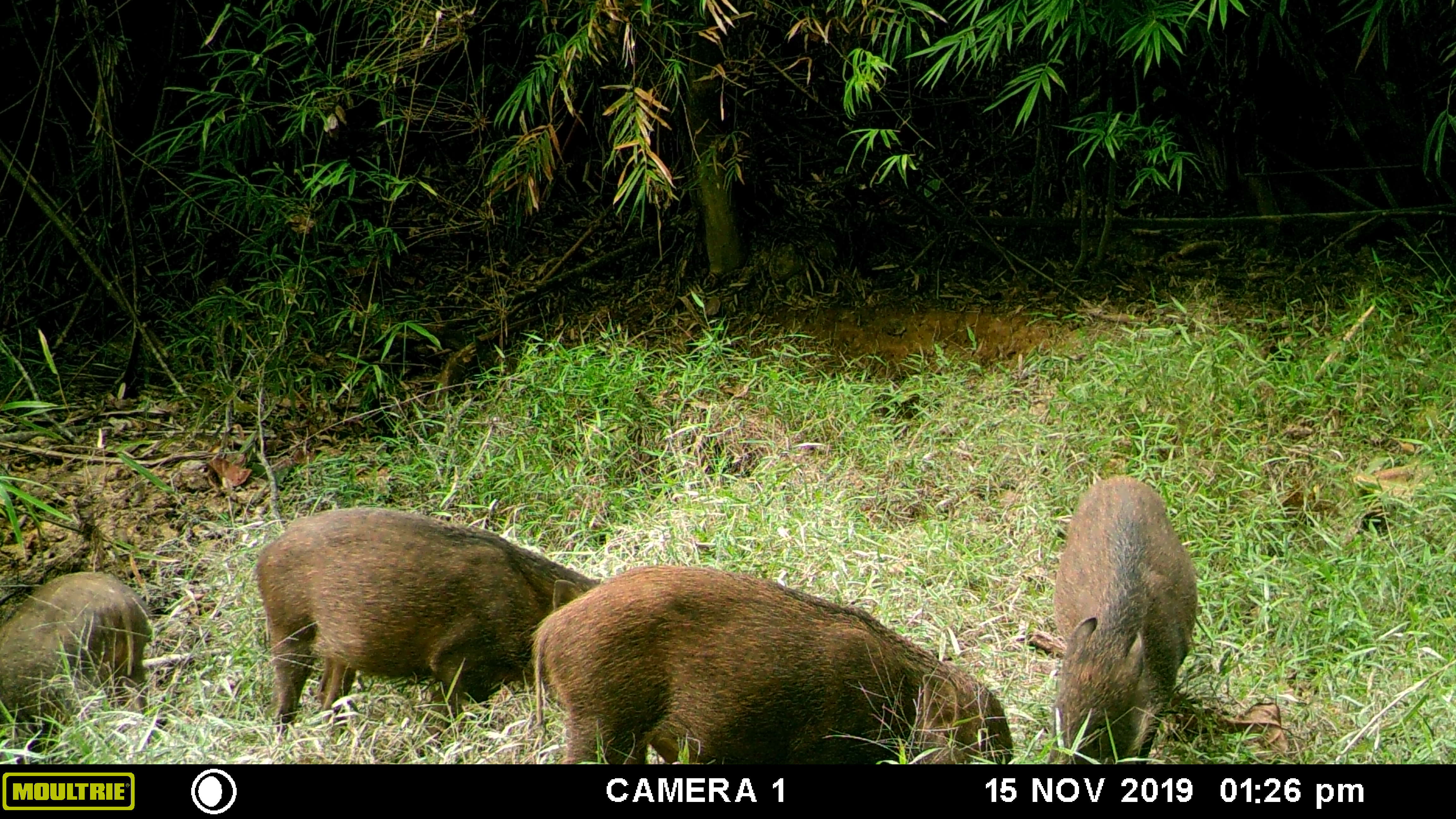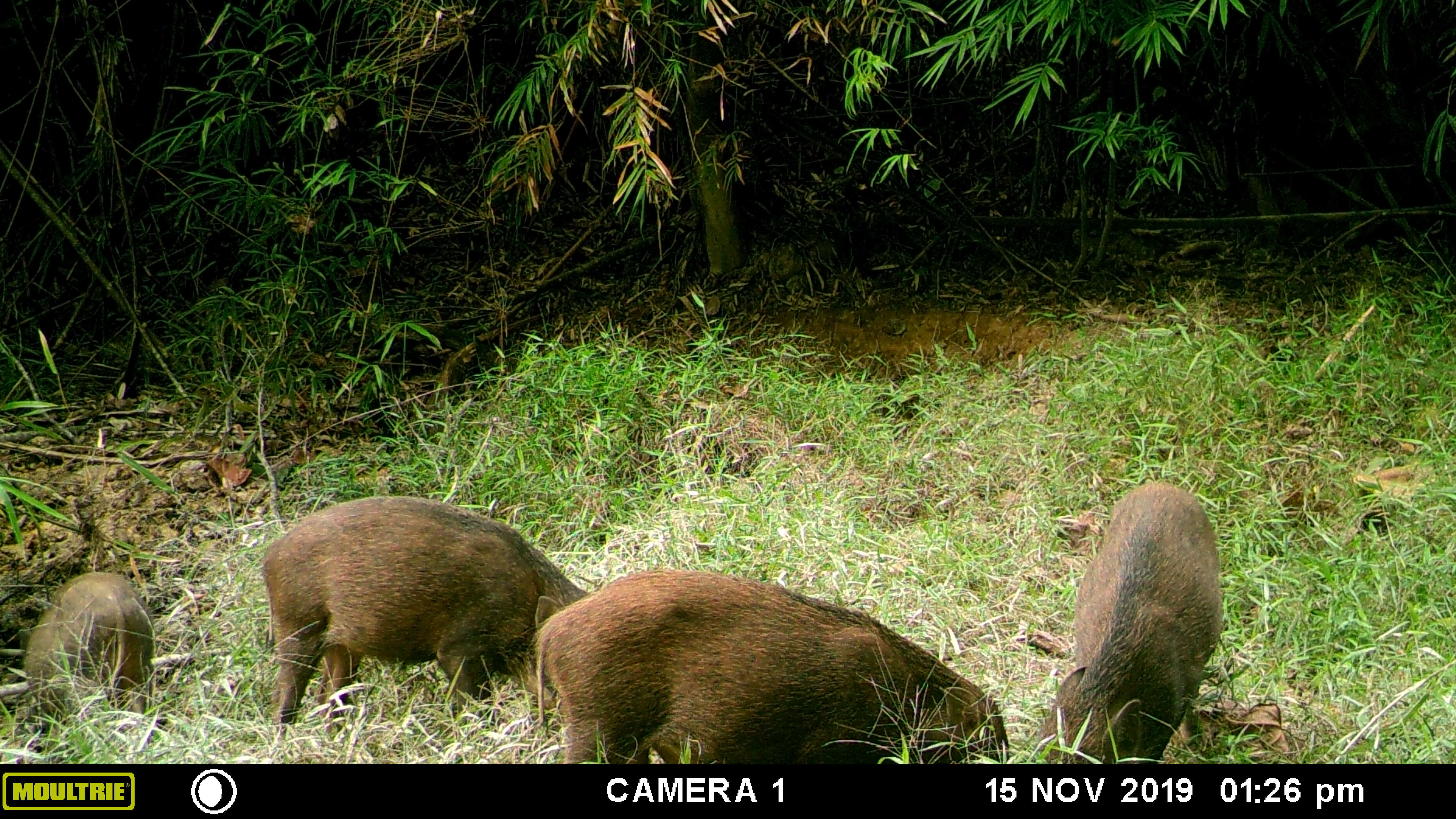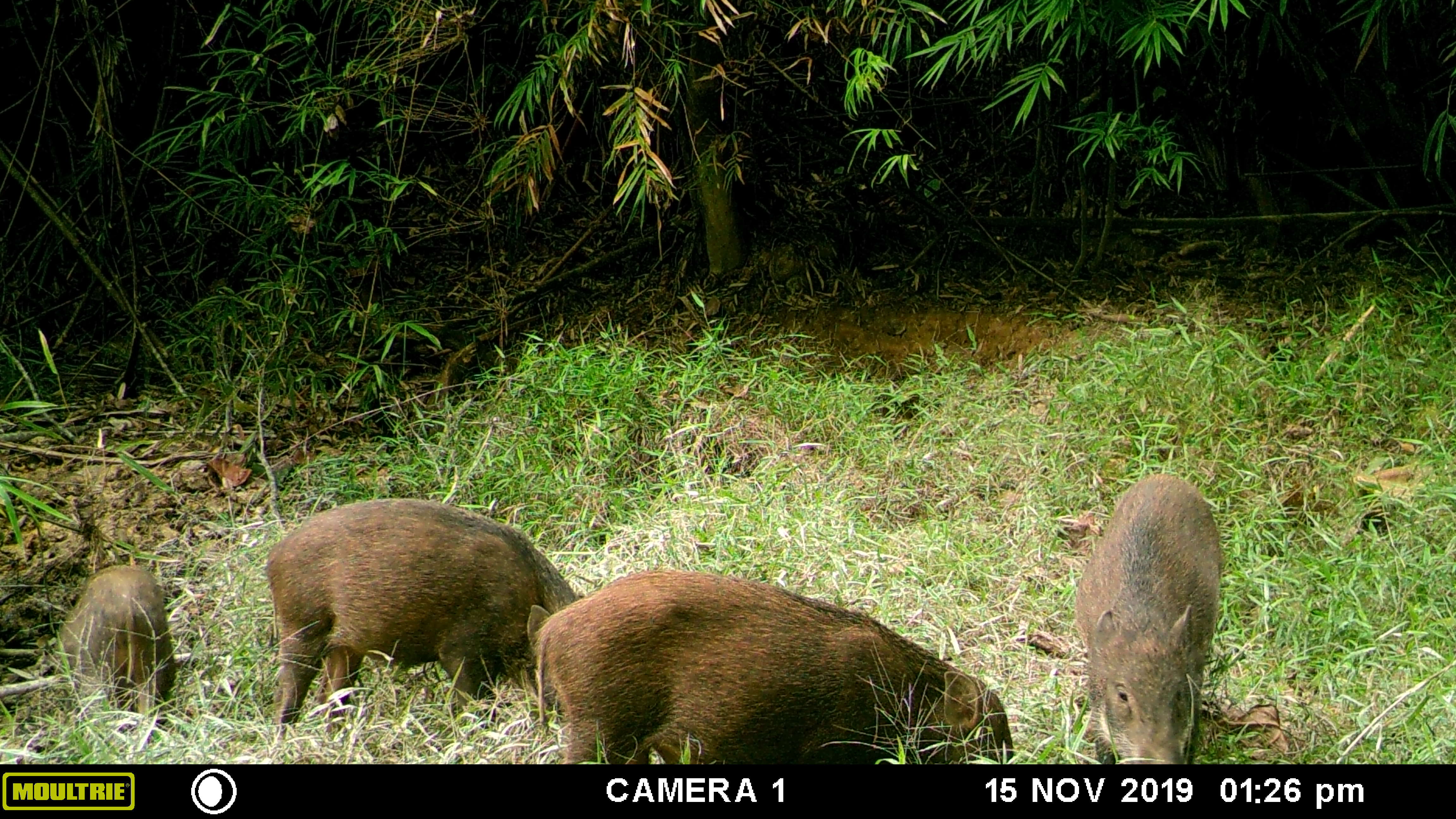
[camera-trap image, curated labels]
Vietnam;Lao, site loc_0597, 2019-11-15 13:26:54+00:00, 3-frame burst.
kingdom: Animalia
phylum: Chordata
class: Mammalia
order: Artiodactyla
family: Suidae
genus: Sus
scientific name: Sus scrofa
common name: eurasian wild pig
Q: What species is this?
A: Eurasian wild pig (Sus scrofa).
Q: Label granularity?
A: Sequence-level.